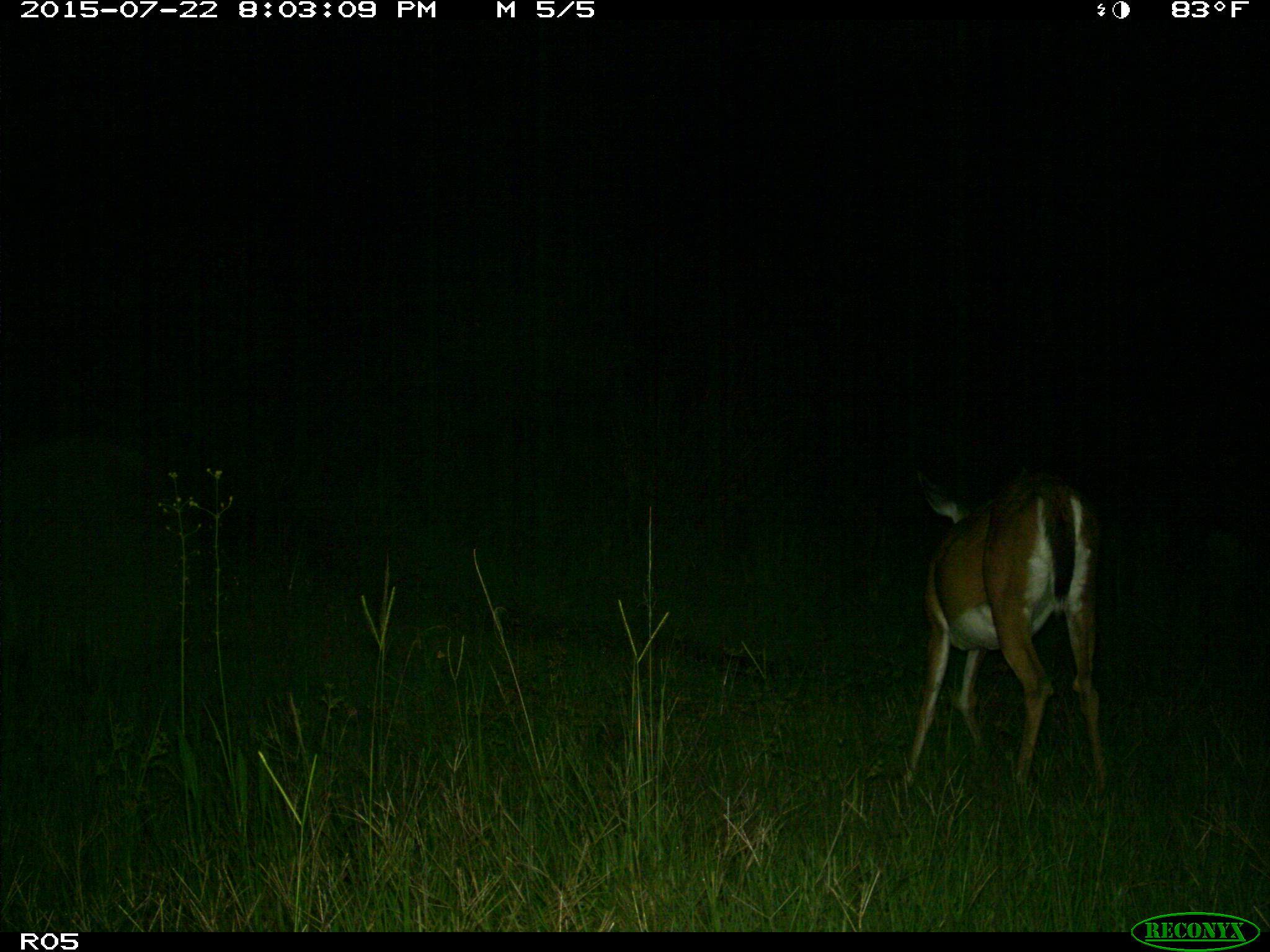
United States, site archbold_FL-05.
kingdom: Animalia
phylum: Chordata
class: Mammalia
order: Artiodactyla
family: Cervidae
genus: Odocoileus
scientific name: Odocoileus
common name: deer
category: unidentified deer